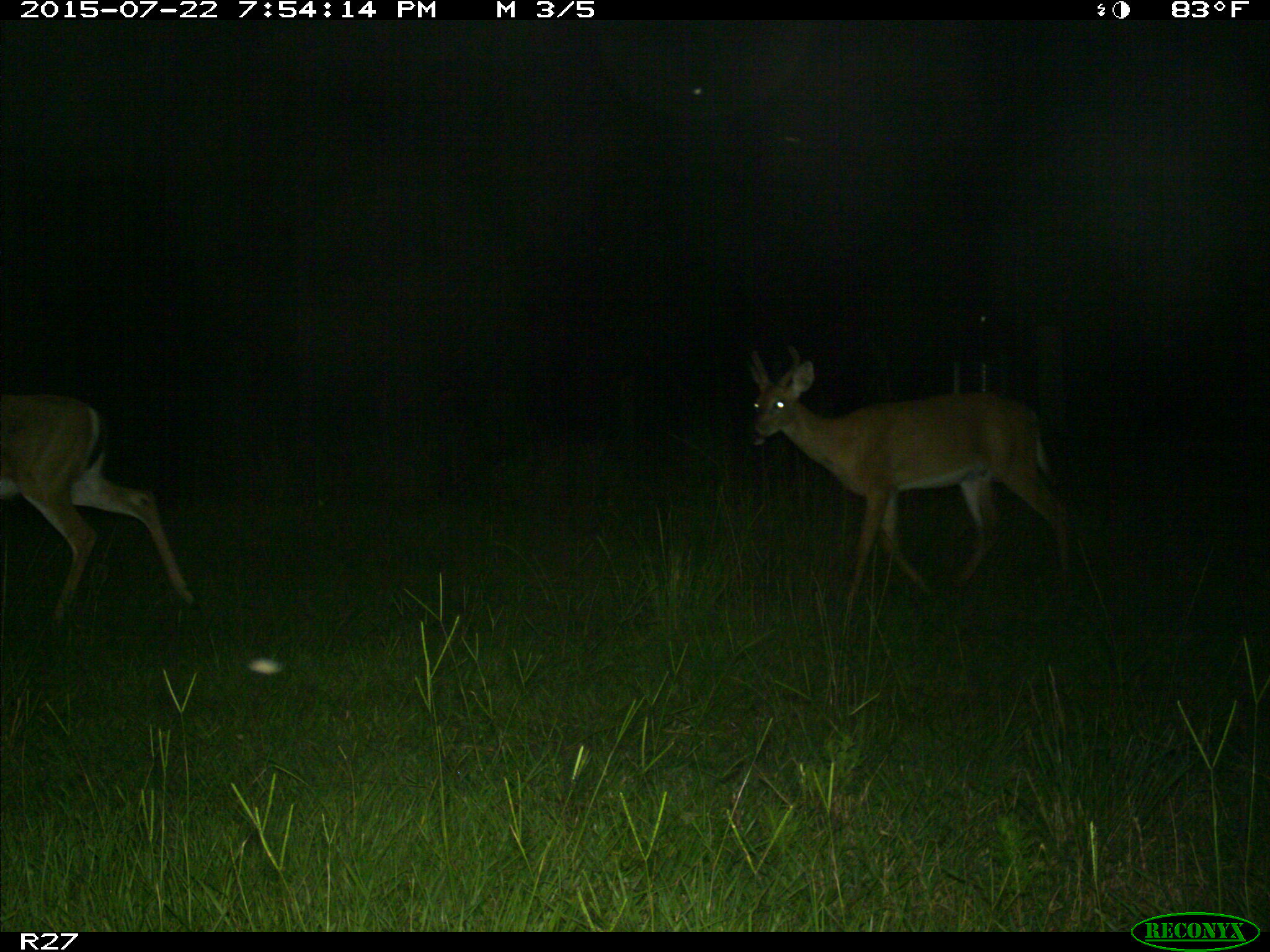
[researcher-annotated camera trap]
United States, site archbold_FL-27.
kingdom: Animalia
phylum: Chordata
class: Mammalia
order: Artiodactyla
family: Cervidae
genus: Odocoileus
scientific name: Odocoileus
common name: deer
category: unidentified deer